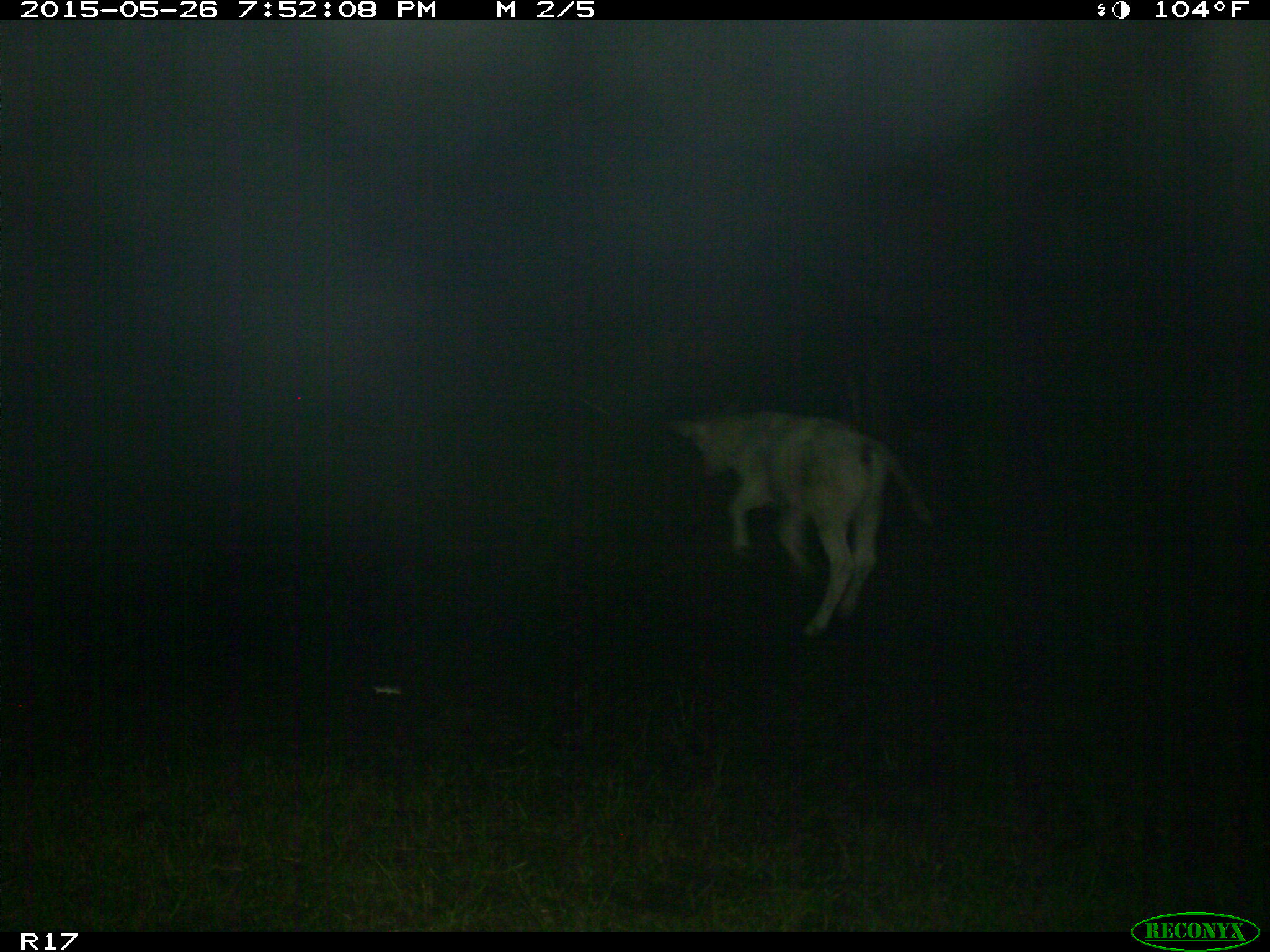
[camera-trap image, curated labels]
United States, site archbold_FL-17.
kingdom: Animalia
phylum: Chordata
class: Mammalia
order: Artiodactyla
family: Bovidae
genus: Bos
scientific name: Bos taurus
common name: domestic cow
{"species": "Bos taurus (domestic cow)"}